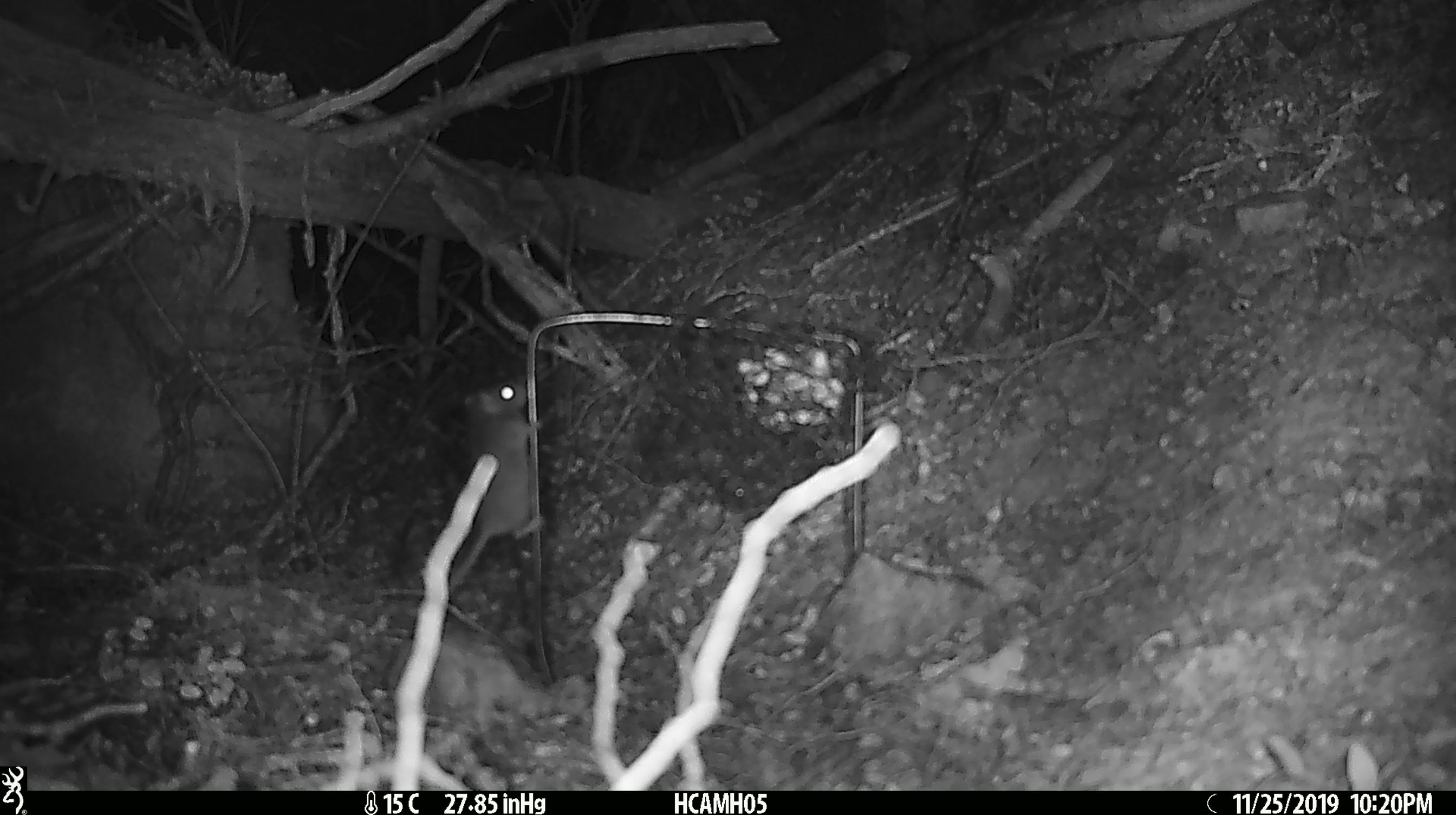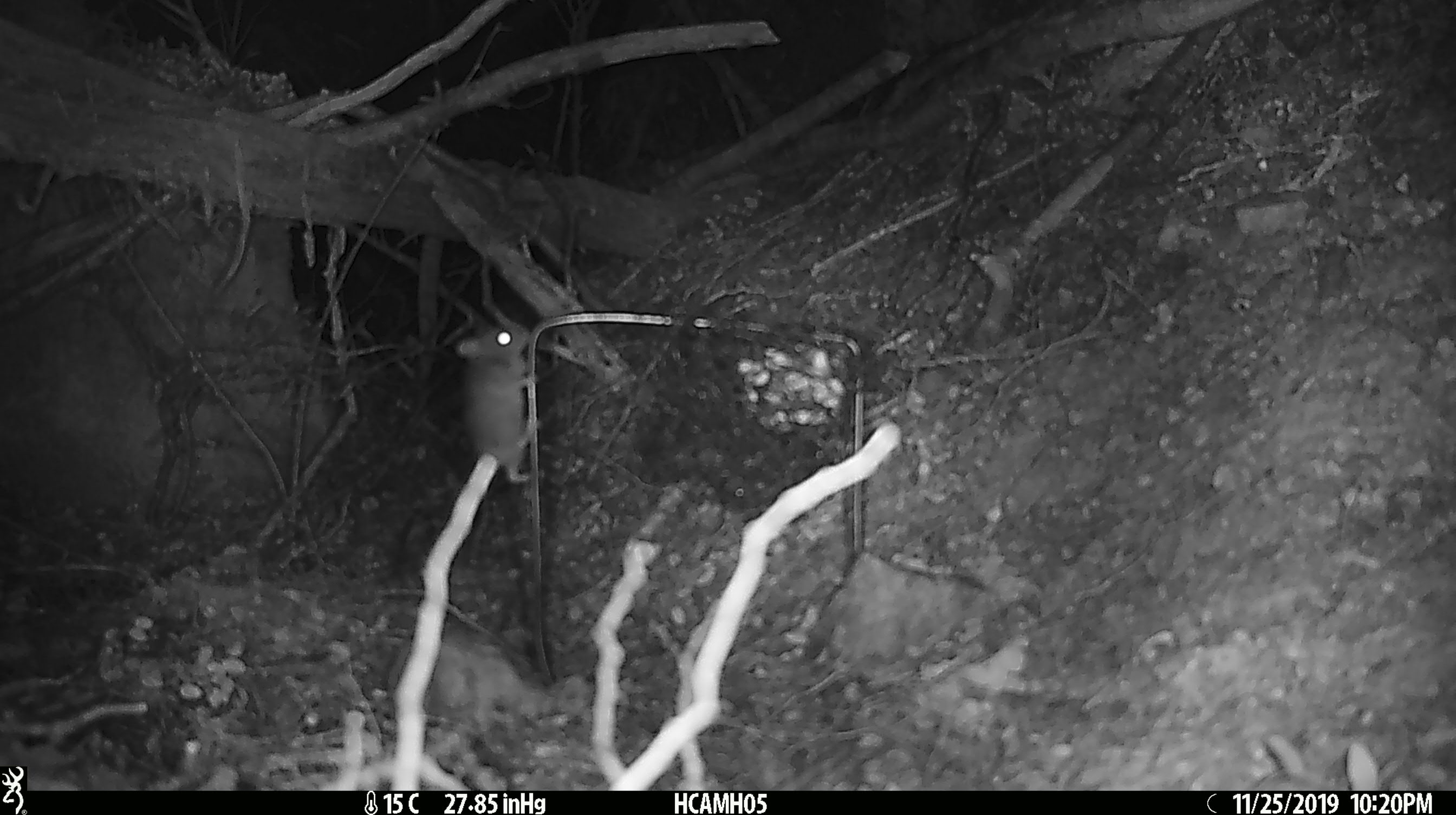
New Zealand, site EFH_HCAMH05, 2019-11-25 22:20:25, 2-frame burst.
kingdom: Animalia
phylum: Chordata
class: Mammalia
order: Rodentia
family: Muridae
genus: Mus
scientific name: Mus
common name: mouse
Mouse (Mus).